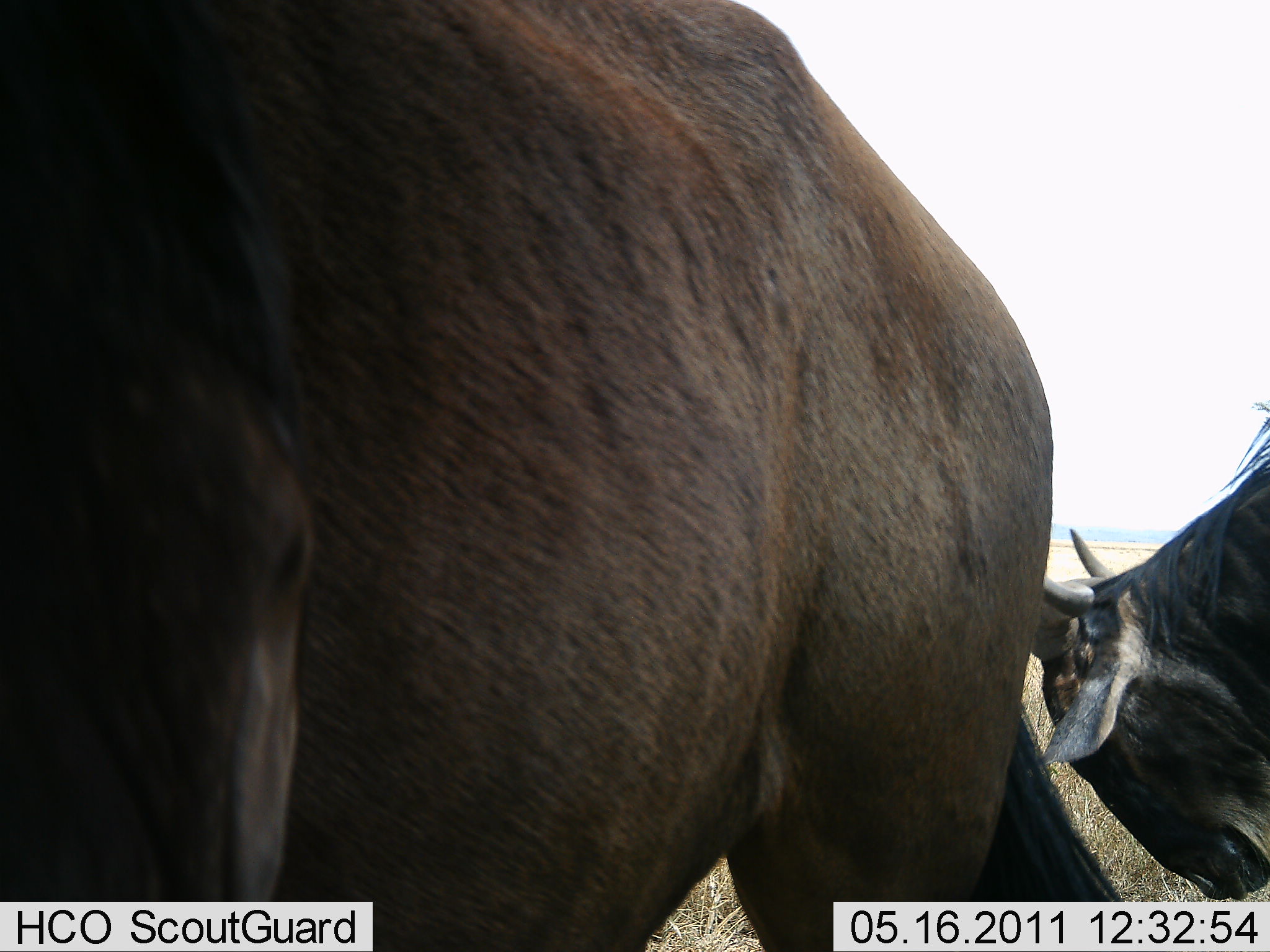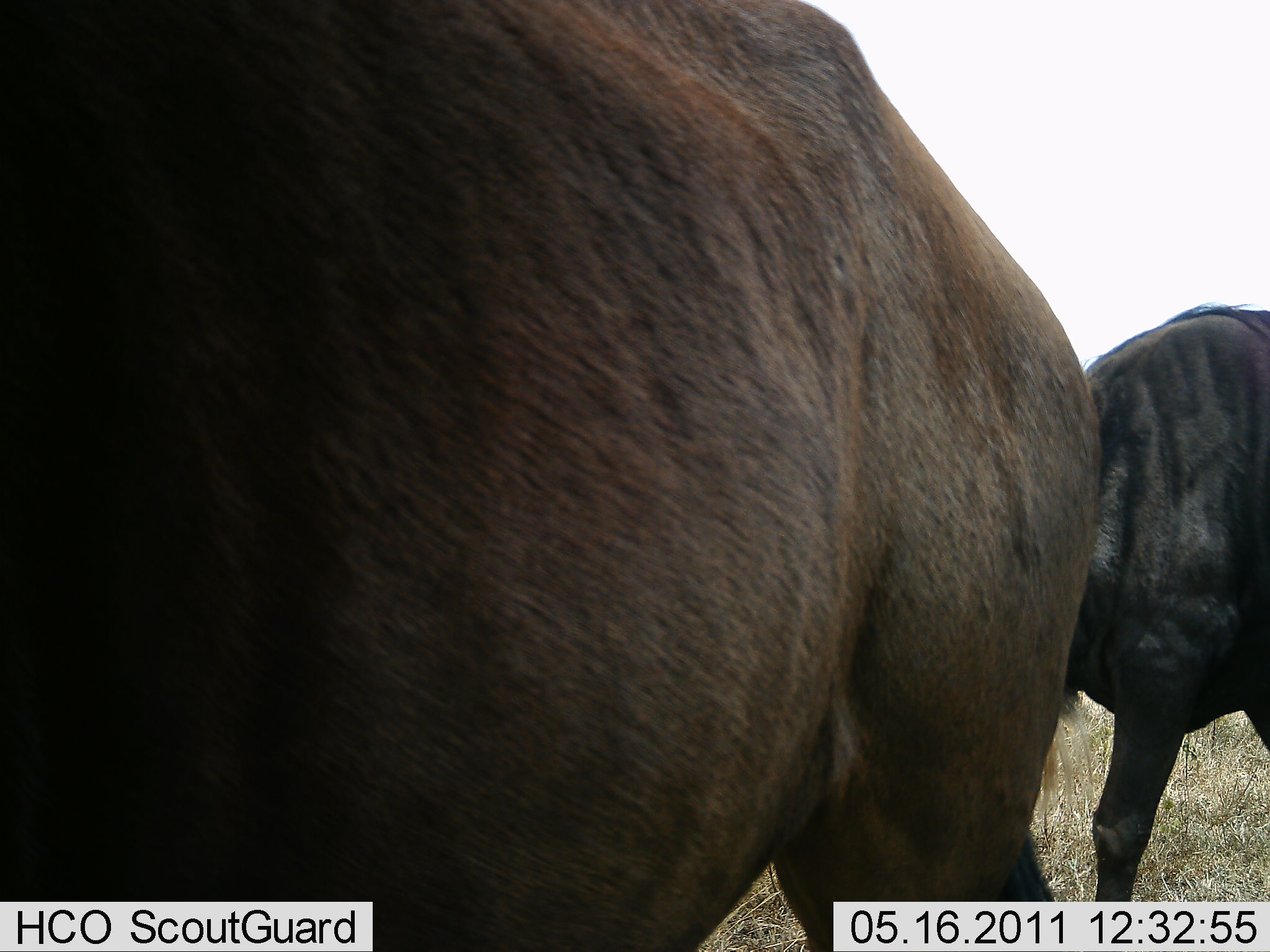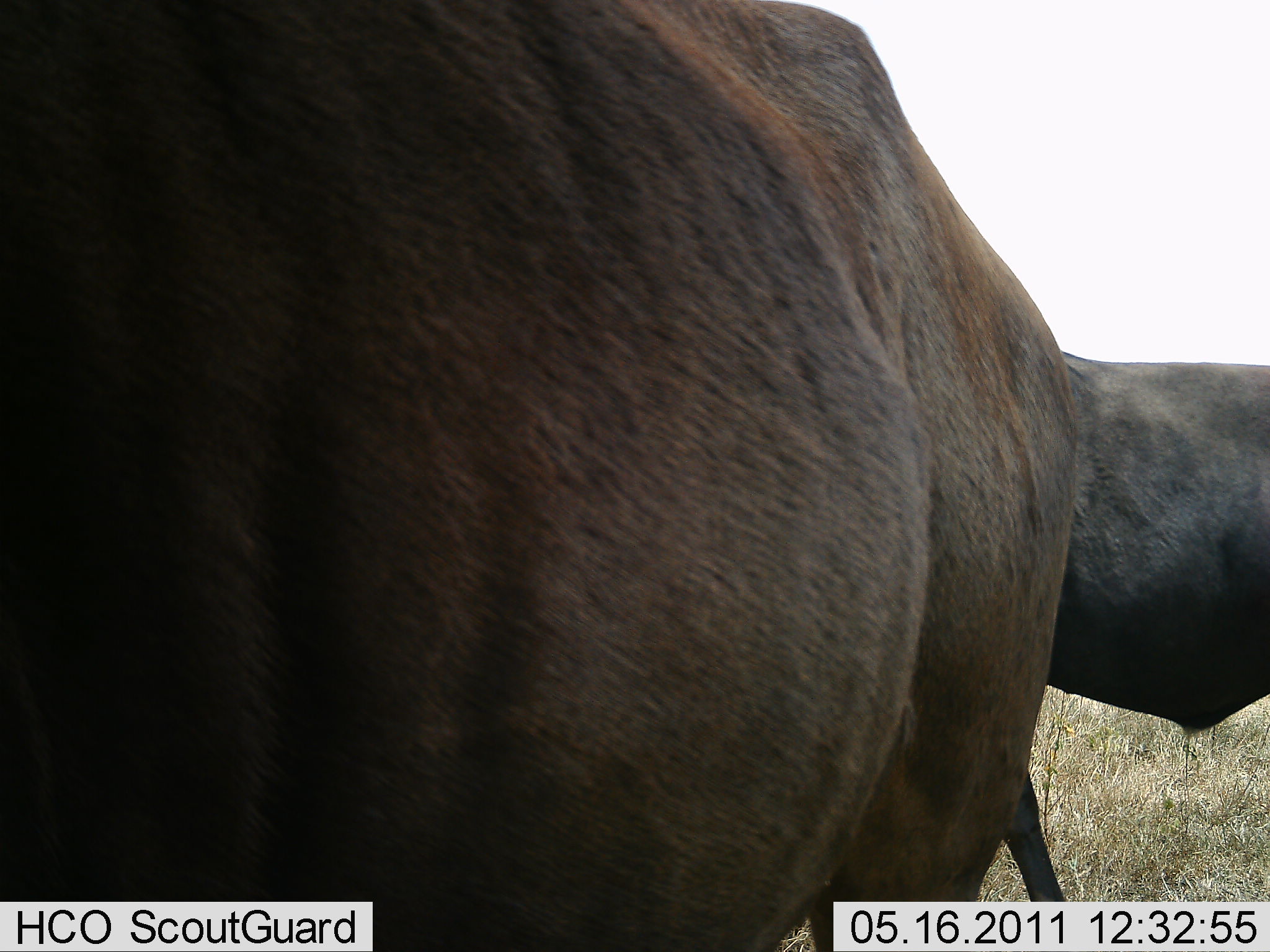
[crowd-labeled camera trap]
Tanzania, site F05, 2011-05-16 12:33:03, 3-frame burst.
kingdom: Animalia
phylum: Chordata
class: Mammalia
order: Artiodactyla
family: Bovidae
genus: Connochaetes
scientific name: Connochaetes taurinus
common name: blue wildebeest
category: wildebeest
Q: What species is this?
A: Wildebeest (blue wildebeest) (Connochaetes taurinus).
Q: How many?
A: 2.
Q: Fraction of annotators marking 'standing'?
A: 46%.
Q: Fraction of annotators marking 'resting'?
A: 0%.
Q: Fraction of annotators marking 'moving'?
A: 54%.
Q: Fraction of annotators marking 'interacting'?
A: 8%.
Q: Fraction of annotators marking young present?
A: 8%.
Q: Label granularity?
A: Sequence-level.